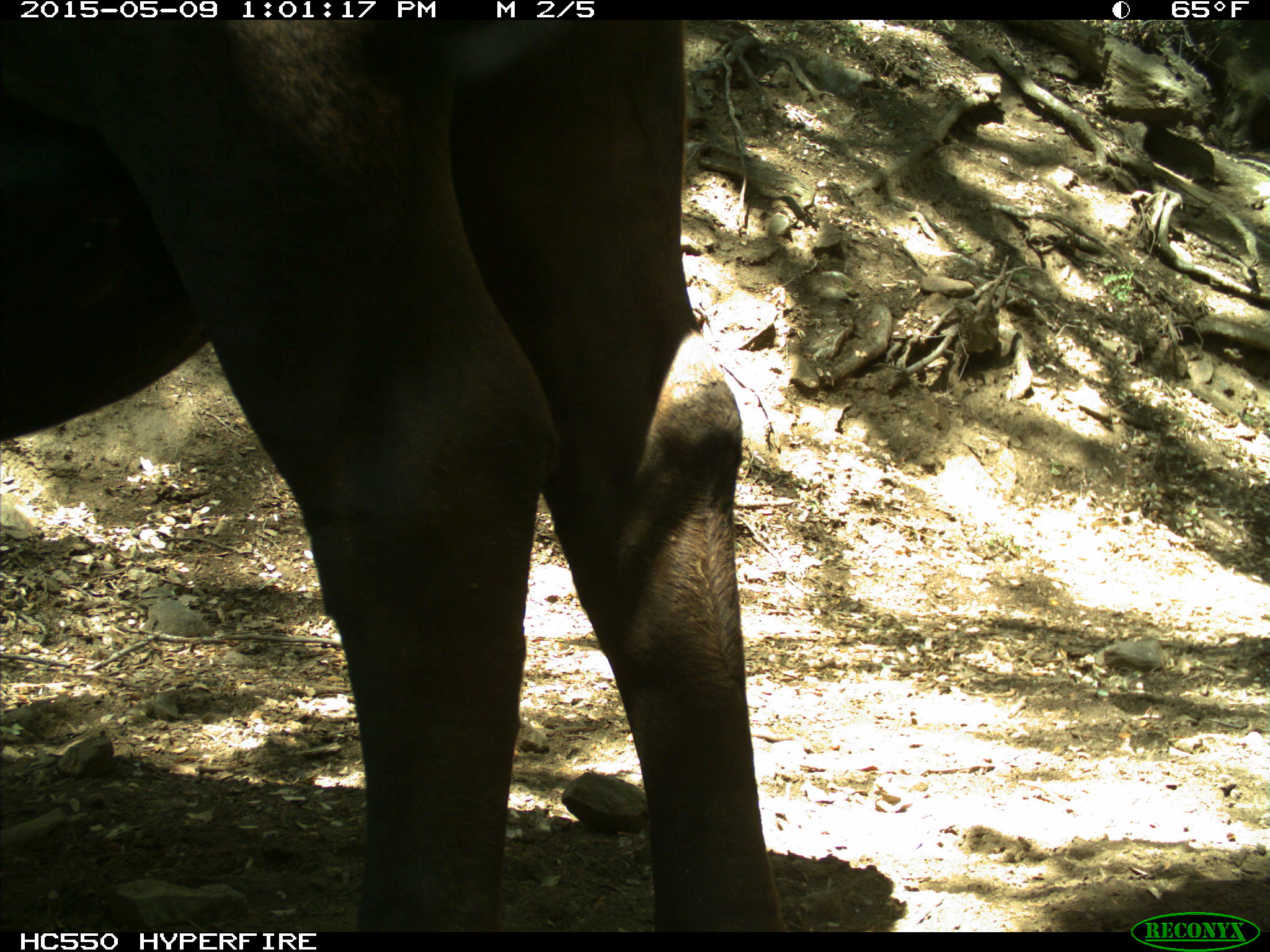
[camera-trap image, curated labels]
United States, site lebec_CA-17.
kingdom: Animalia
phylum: Chordata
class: Mammalia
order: Artiodactyla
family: Bovidae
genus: Bos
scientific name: Bos taurus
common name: domestic cow